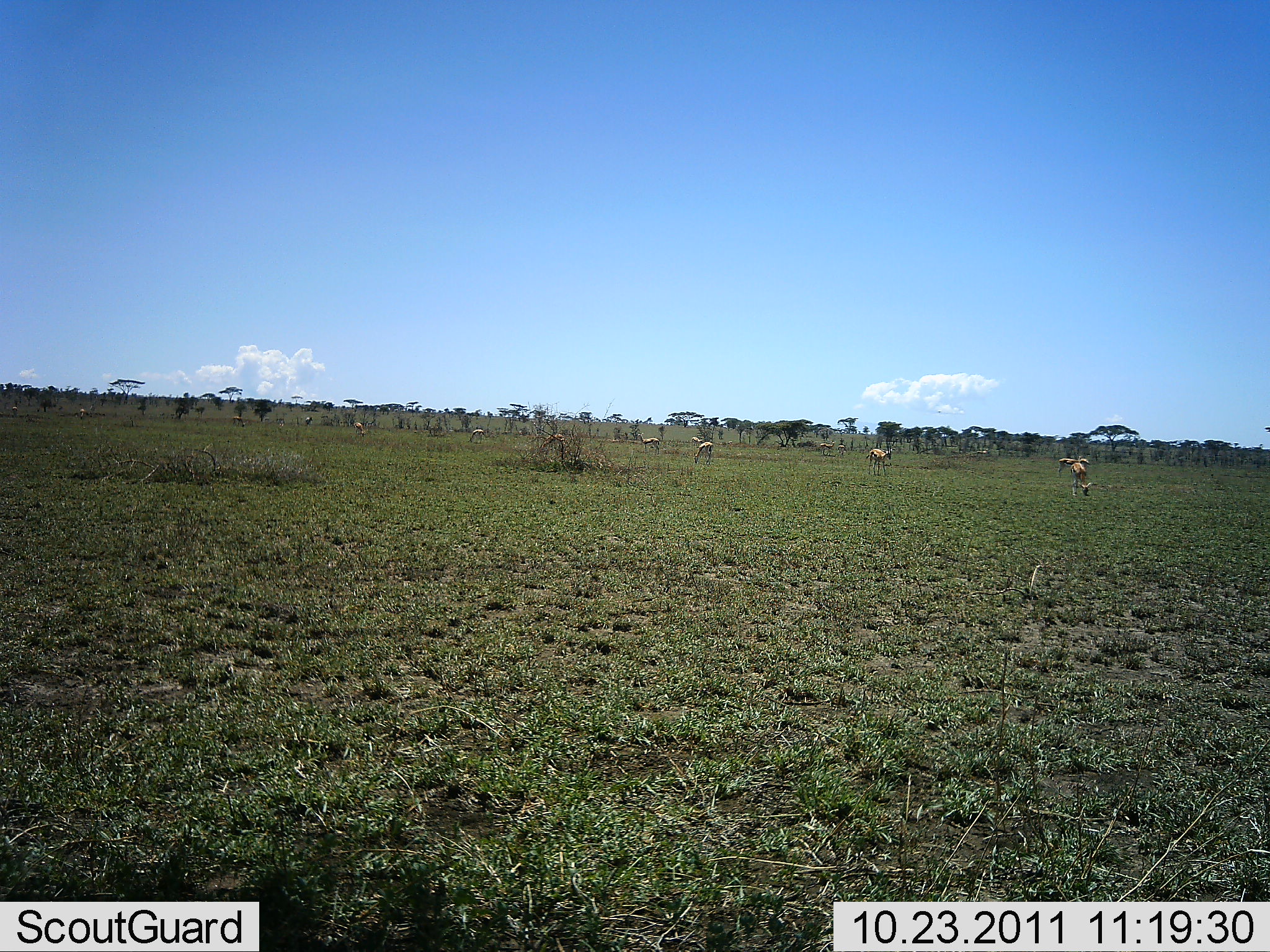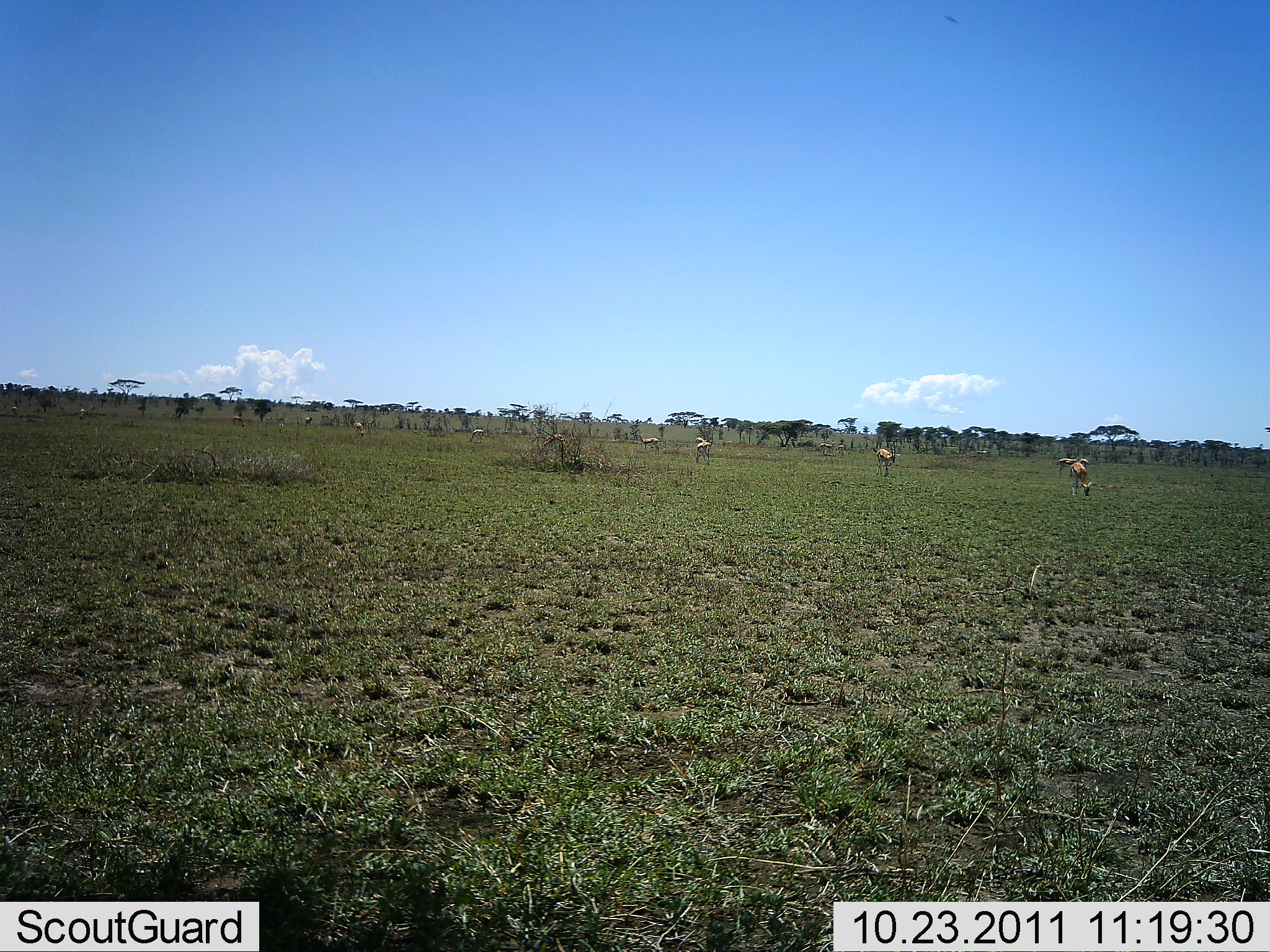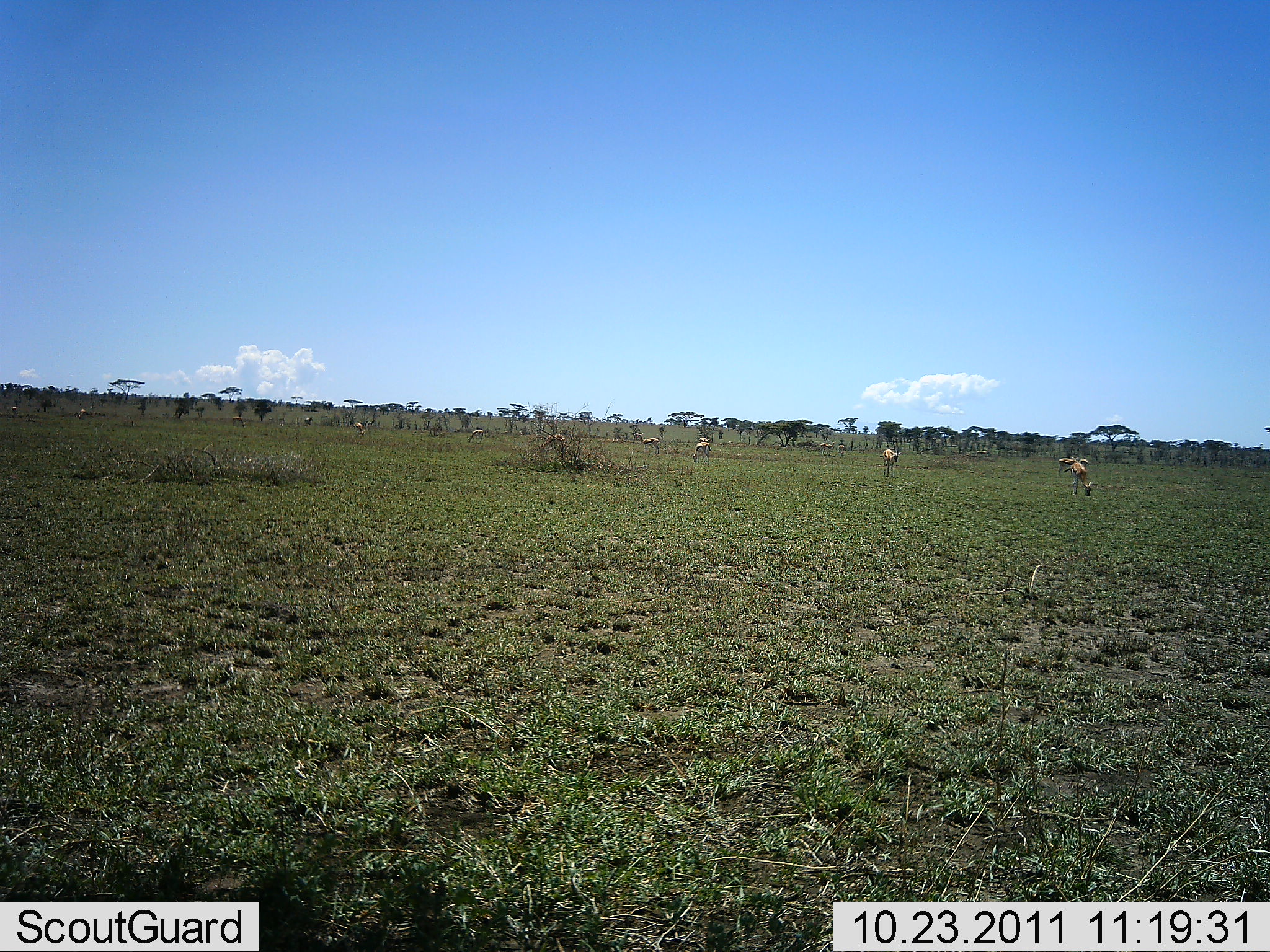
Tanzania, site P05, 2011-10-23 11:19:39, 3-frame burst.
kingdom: Animalia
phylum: Chordata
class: Mammalia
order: Artiodactyla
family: Bovidae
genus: Eudorcas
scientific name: Eudorcas thomsonii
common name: thomson's gazelle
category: gazellethomsons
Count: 8.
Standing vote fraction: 46%.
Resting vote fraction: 8%.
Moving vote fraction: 23%.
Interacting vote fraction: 0%.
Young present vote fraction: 0%.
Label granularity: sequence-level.